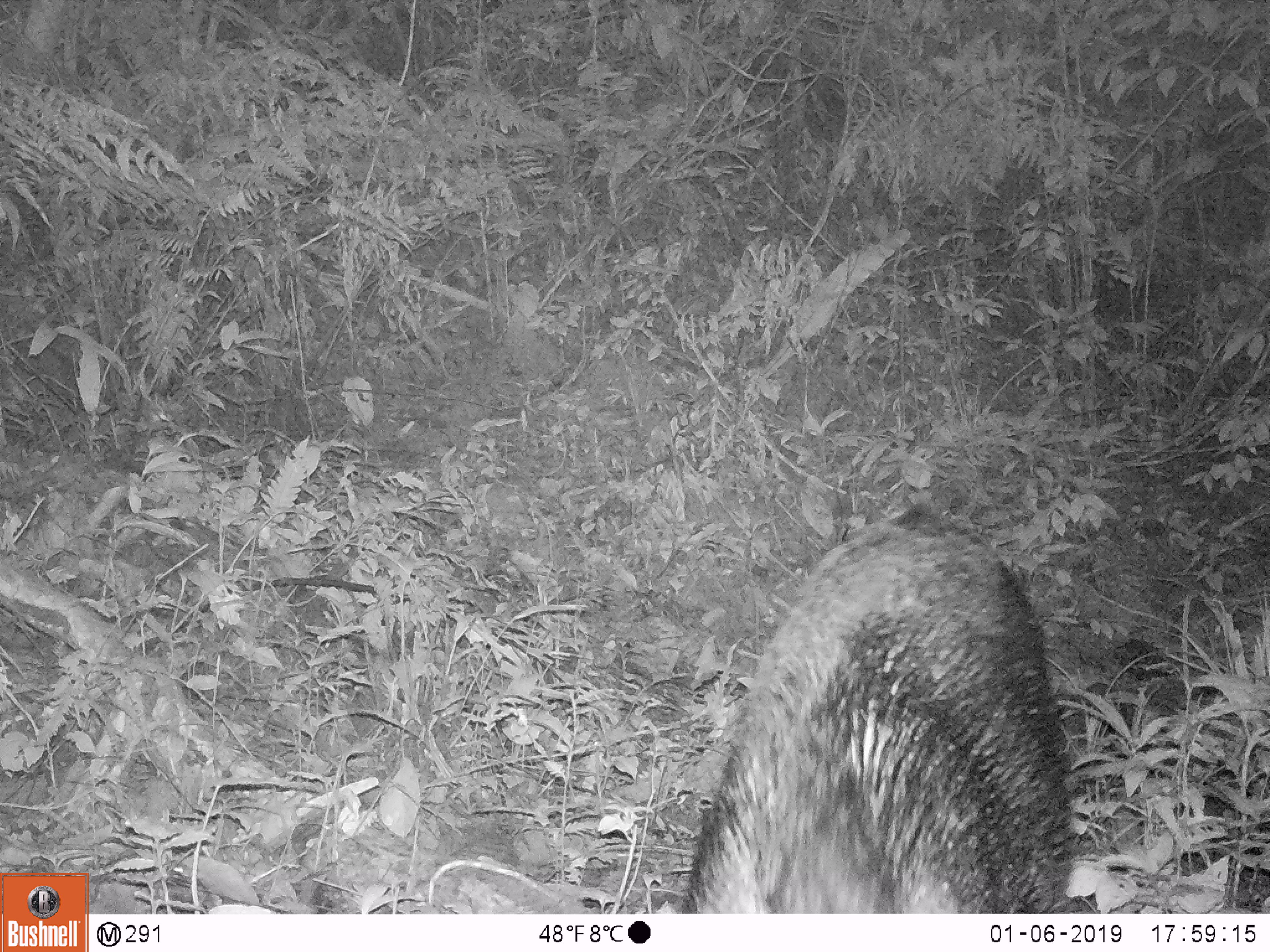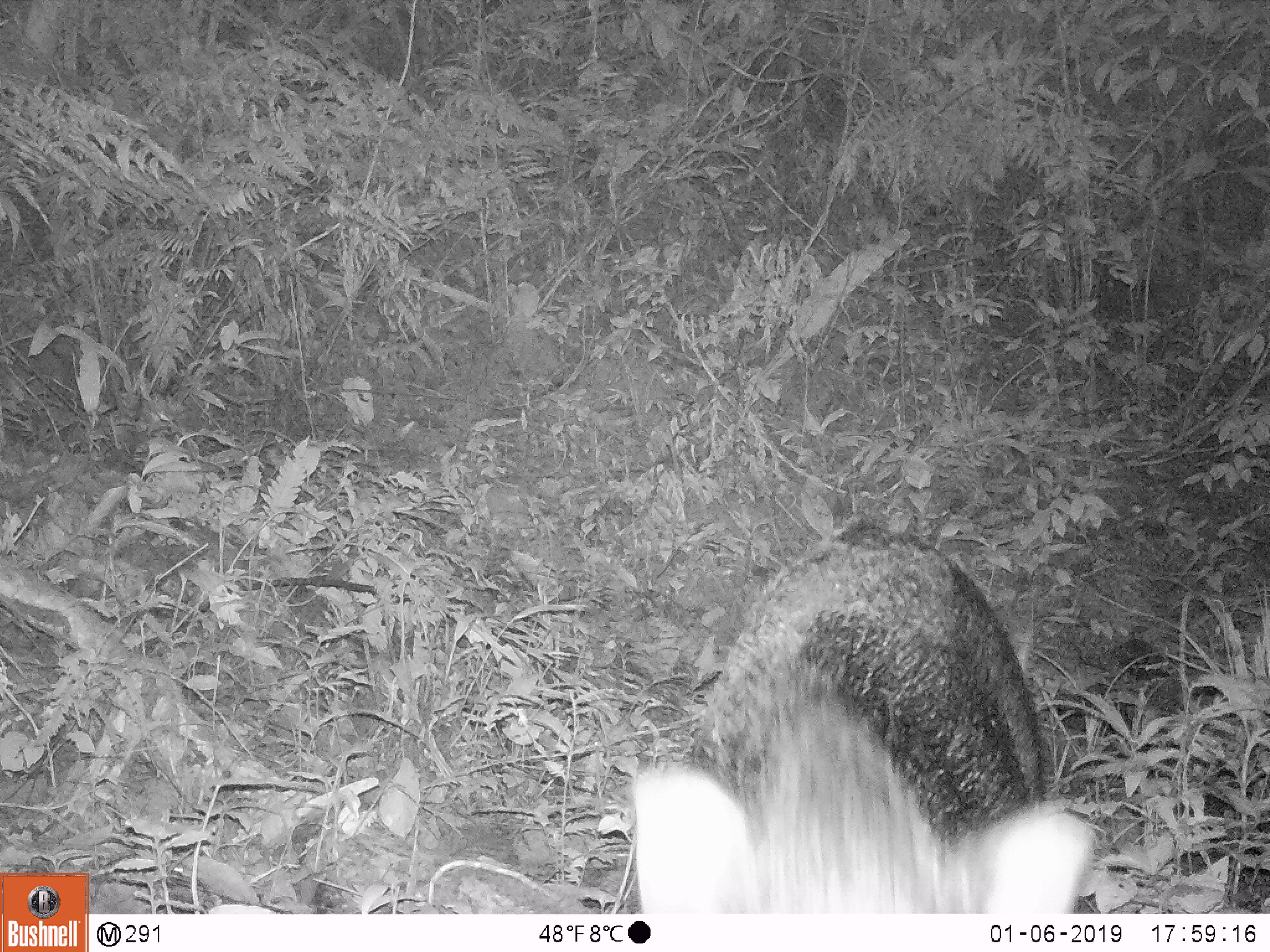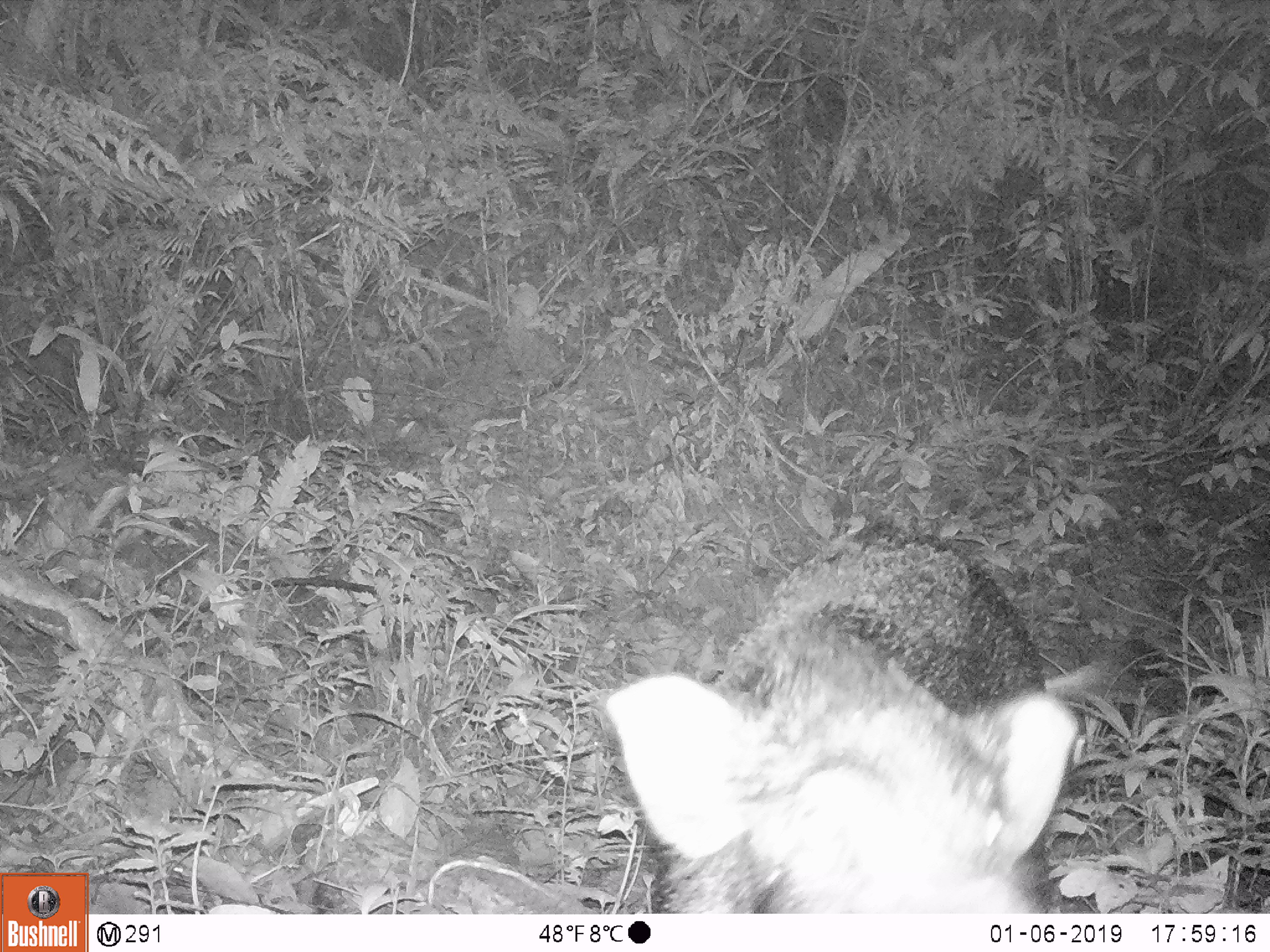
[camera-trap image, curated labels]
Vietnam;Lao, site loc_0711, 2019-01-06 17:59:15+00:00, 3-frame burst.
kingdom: Animalia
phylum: Chordata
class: Mammalia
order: Artiodactyla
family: Suidae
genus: Sus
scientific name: Sus scrofa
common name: eurasian wild pig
Eurasian wild pig (Sus scrofa). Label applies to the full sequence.